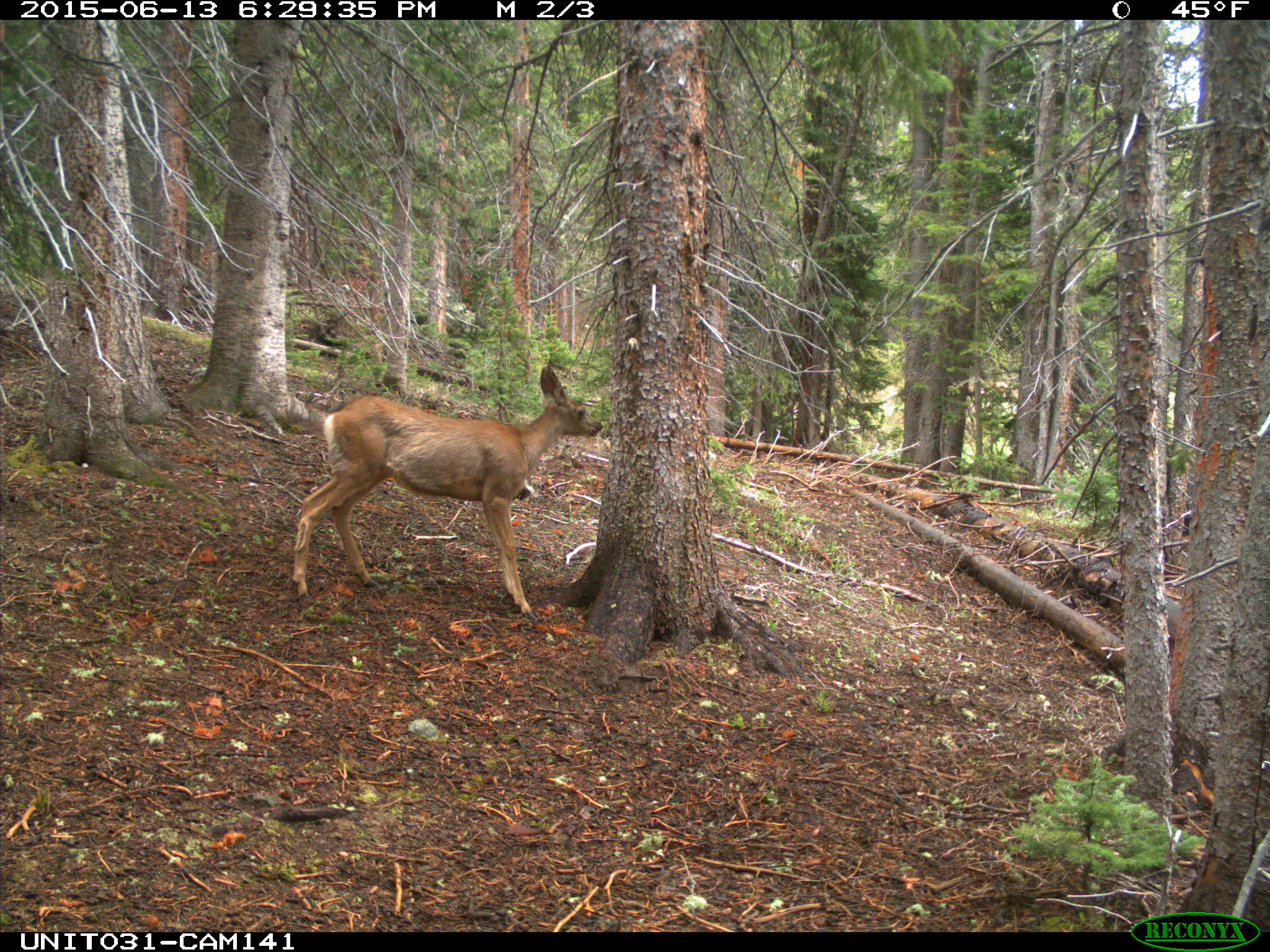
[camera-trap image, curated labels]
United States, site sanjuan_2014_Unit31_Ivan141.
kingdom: Animalia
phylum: Chordata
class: Mammalia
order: Artiodactyla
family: Cervidae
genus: Odocoileus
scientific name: Odocoileus hemionus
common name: mule deer